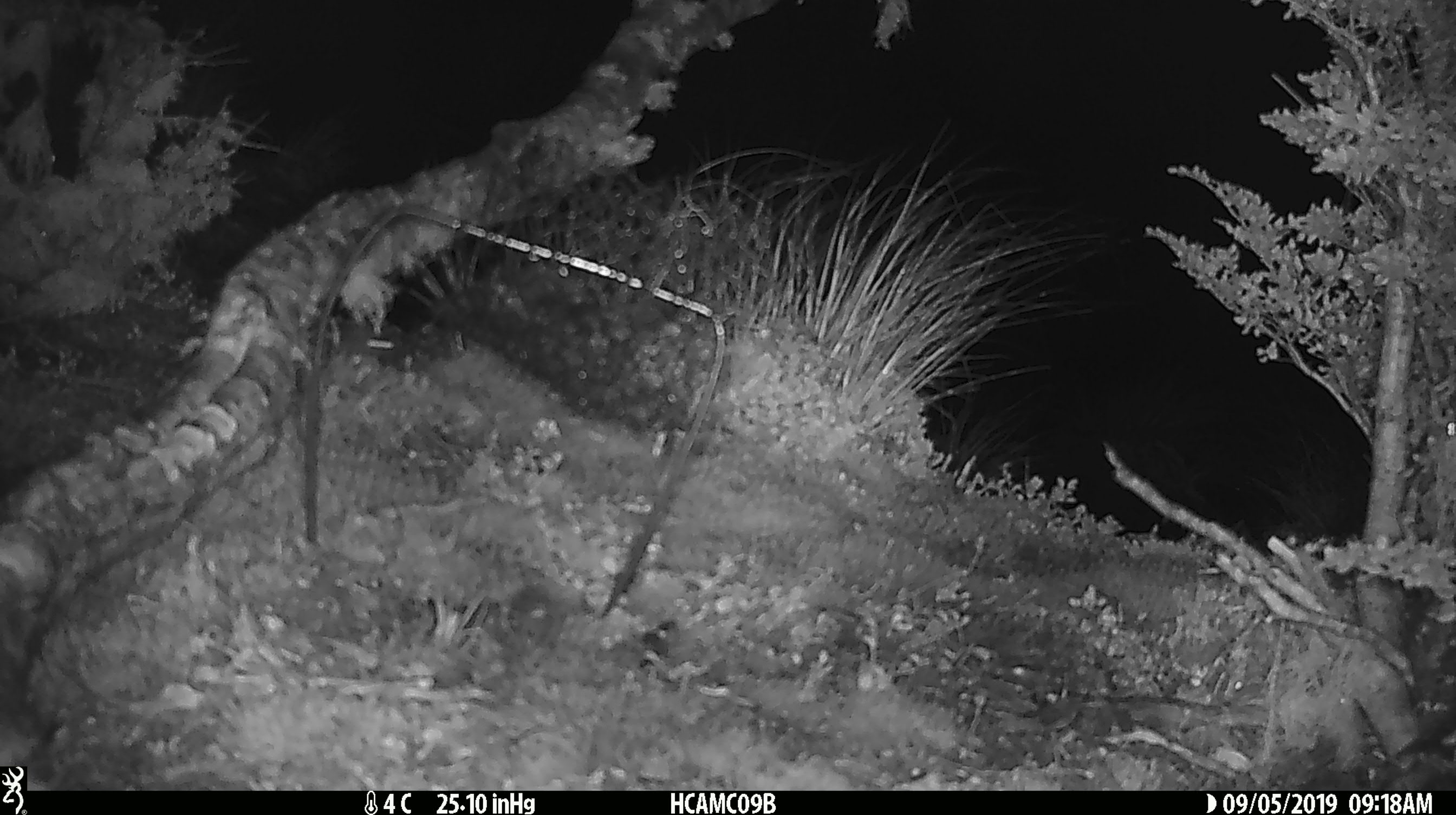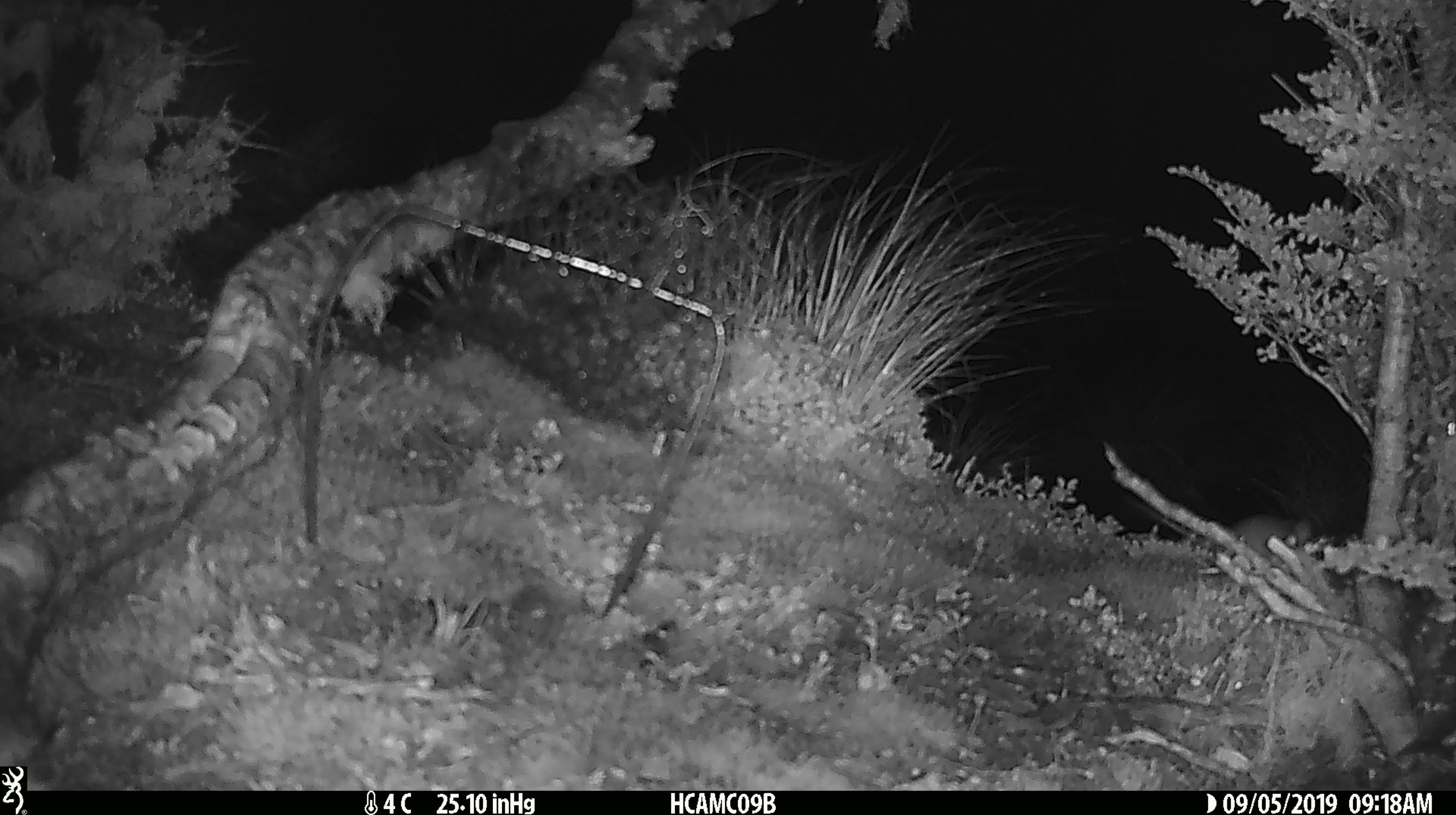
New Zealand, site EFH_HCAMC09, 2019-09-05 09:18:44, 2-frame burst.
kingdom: Animalia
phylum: Chordata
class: Mammalia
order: Rodentia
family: Muridae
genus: Mus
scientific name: Mus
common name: mouse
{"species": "mouse (Mus)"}